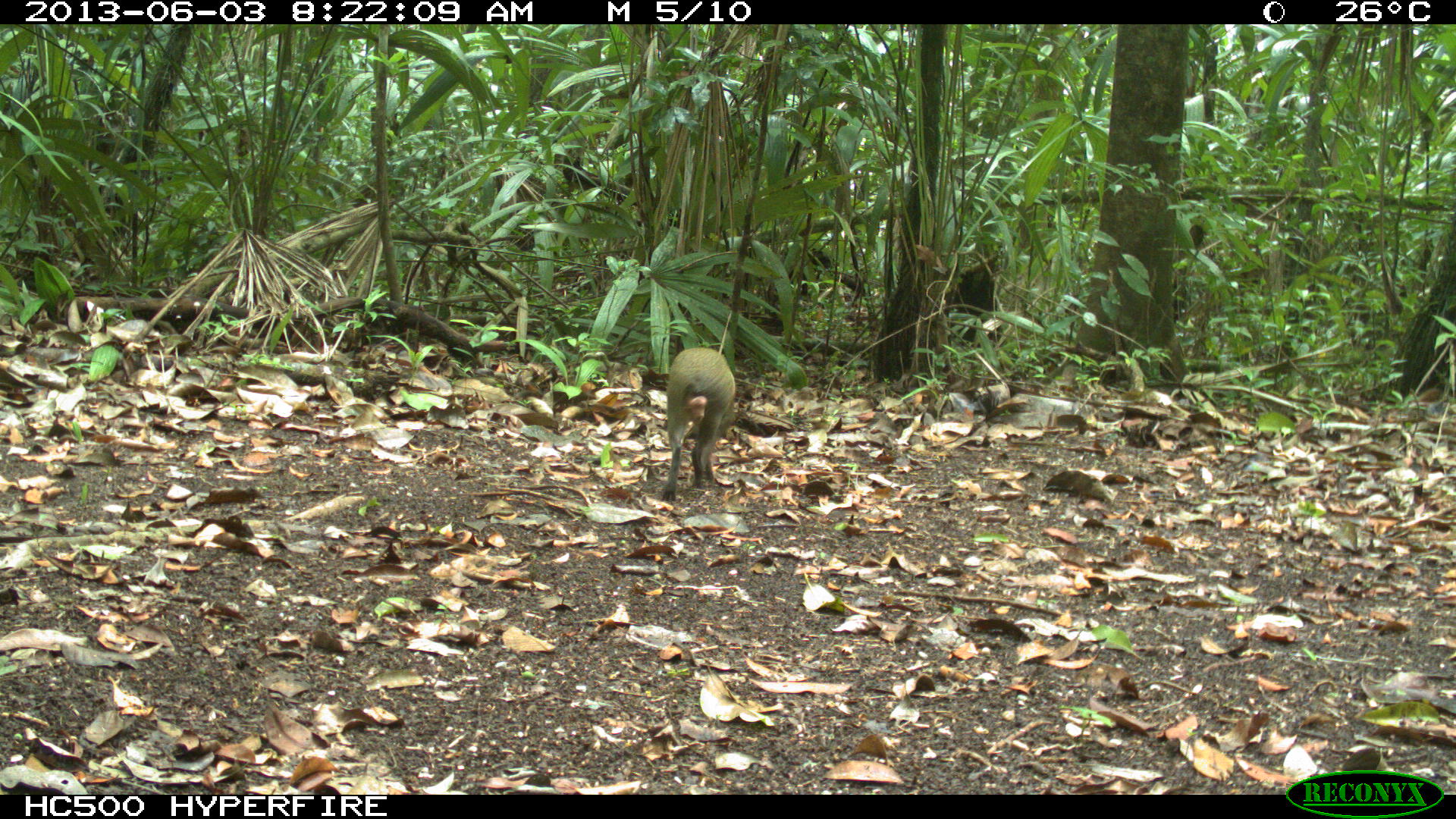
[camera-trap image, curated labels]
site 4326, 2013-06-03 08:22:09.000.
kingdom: Animalia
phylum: Chordata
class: Mammalia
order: Rodentia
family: Dasyproctidae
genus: Dasyprocta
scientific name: Dasyprocta punctata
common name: central american agouti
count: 1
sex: male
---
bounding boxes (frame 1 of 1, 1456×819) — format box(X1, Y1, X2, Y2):
dasyprocta punctata: box(660, 347, 736, 499)